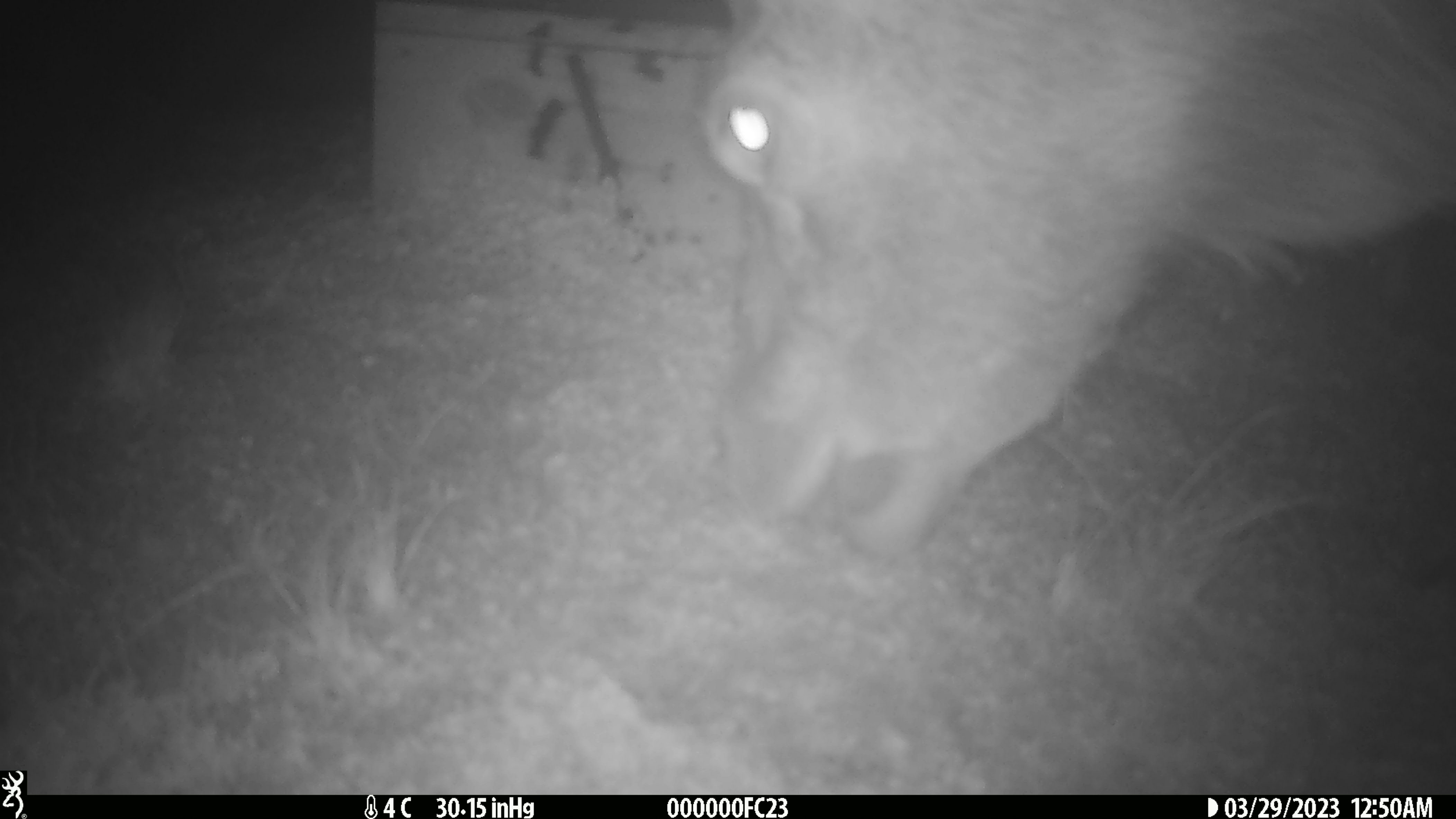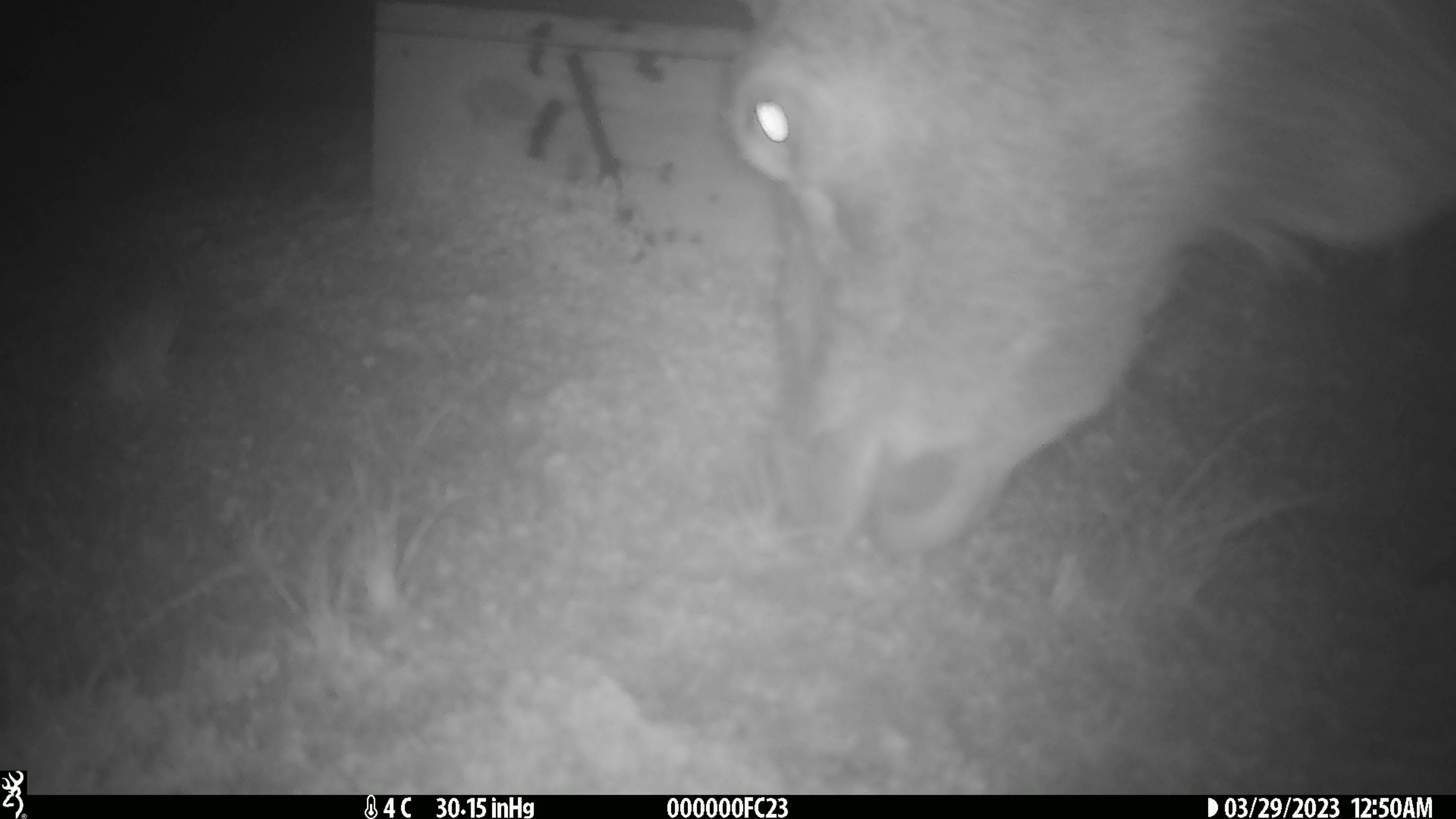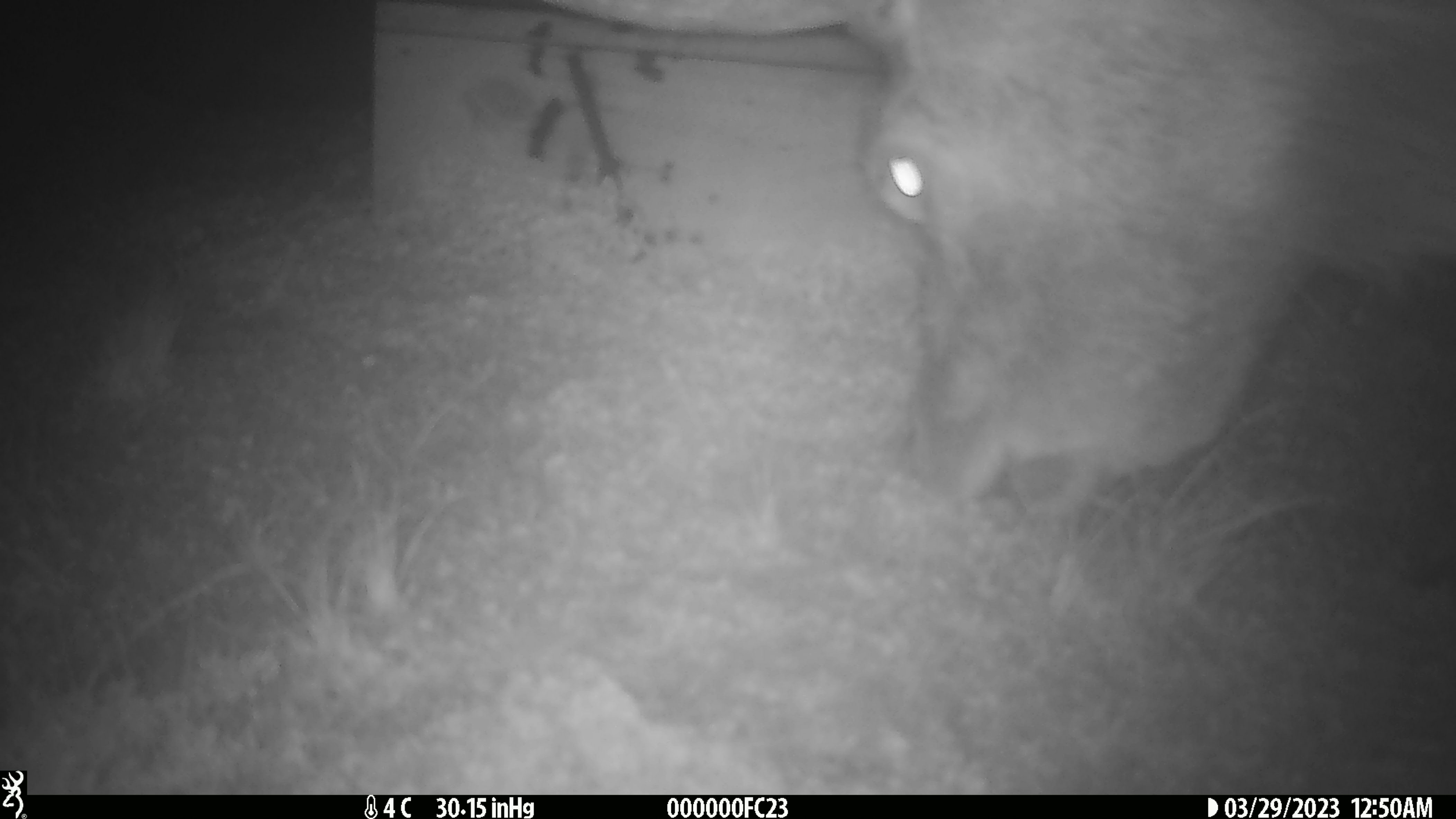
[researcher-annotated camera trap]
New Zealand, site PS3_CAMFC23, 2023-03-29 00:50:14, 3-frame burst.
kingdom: Animalia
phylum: Chordata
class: Mammalia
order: Artiodactyla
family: Cervidae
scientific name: Cervidae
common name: deer